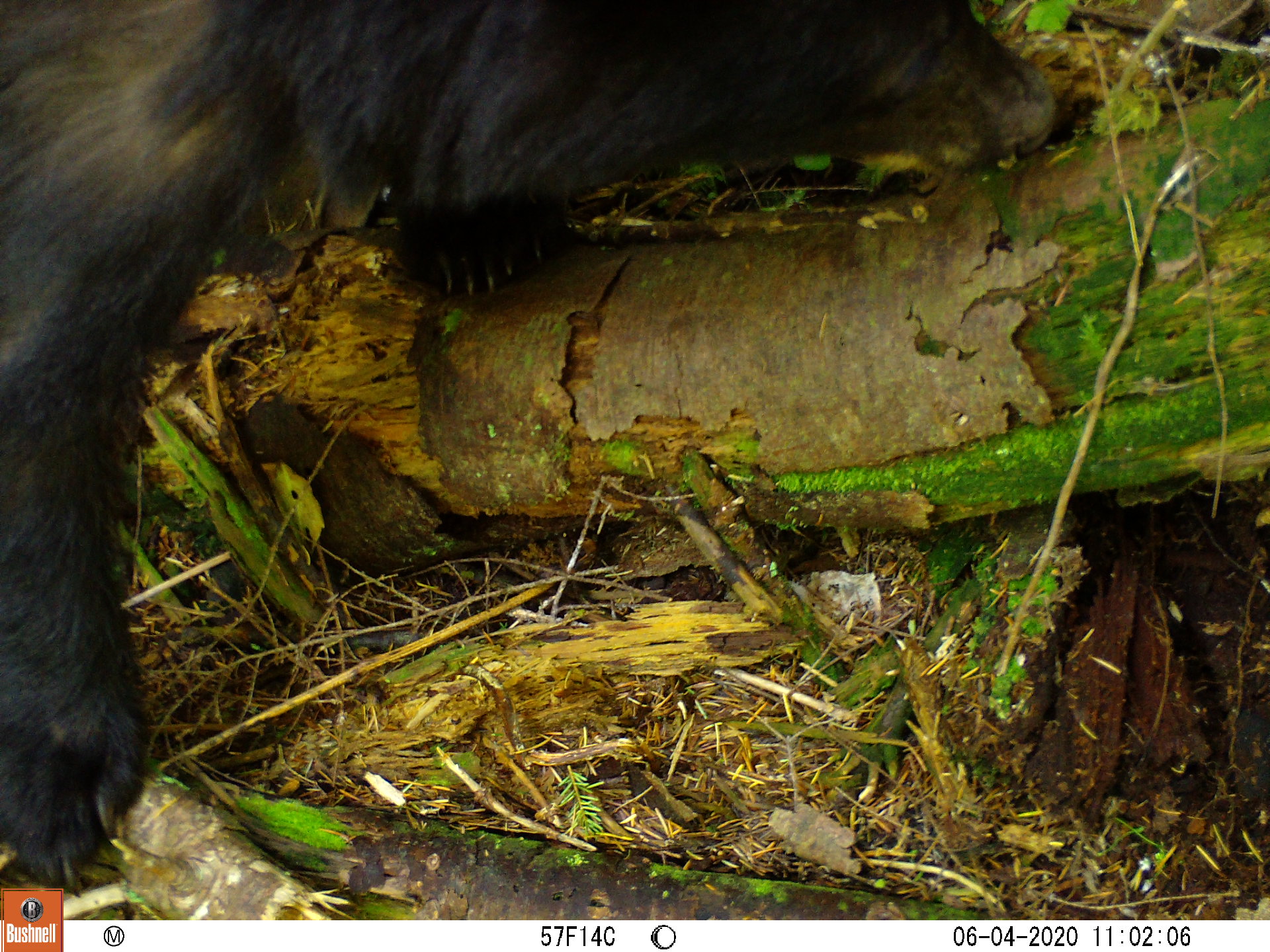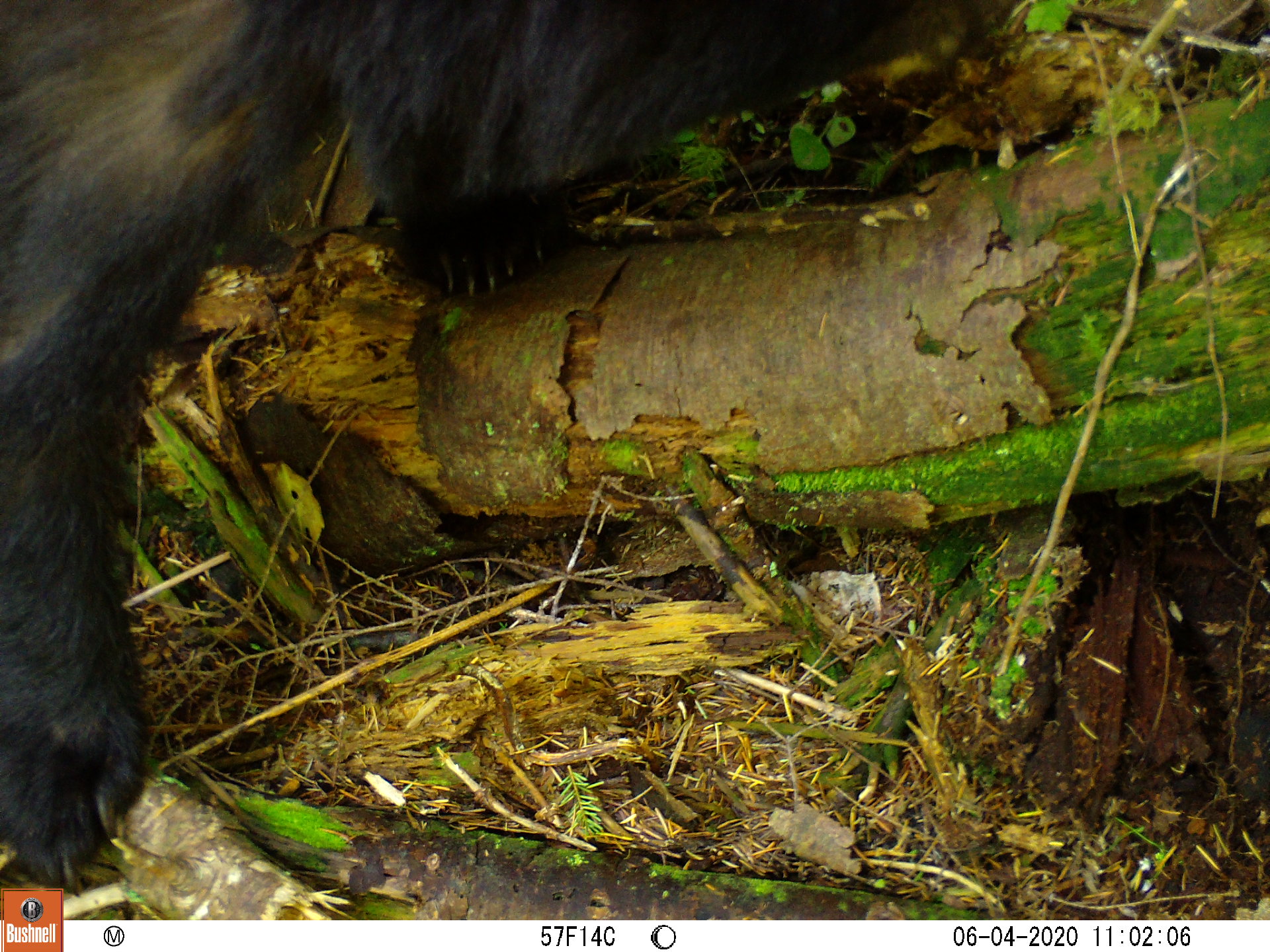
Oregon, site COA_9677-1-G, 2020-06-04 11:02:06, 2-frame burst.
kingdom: Animalia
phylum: Chordata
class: Mammalia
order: Carnivora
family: Ursidae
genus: Ursus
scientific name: Ursus americanus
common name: american black bear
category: black bear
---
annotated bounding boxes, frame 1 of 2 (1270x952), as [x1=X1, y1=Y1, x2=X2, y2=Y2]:
black bear: [x1=0, y1=0, x2=1094, y2=878]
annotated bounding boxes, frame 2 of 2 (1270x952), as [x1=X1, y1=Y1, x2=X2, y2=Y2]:
black bear: [x1=3, y1=0, x2=714, y2=872]